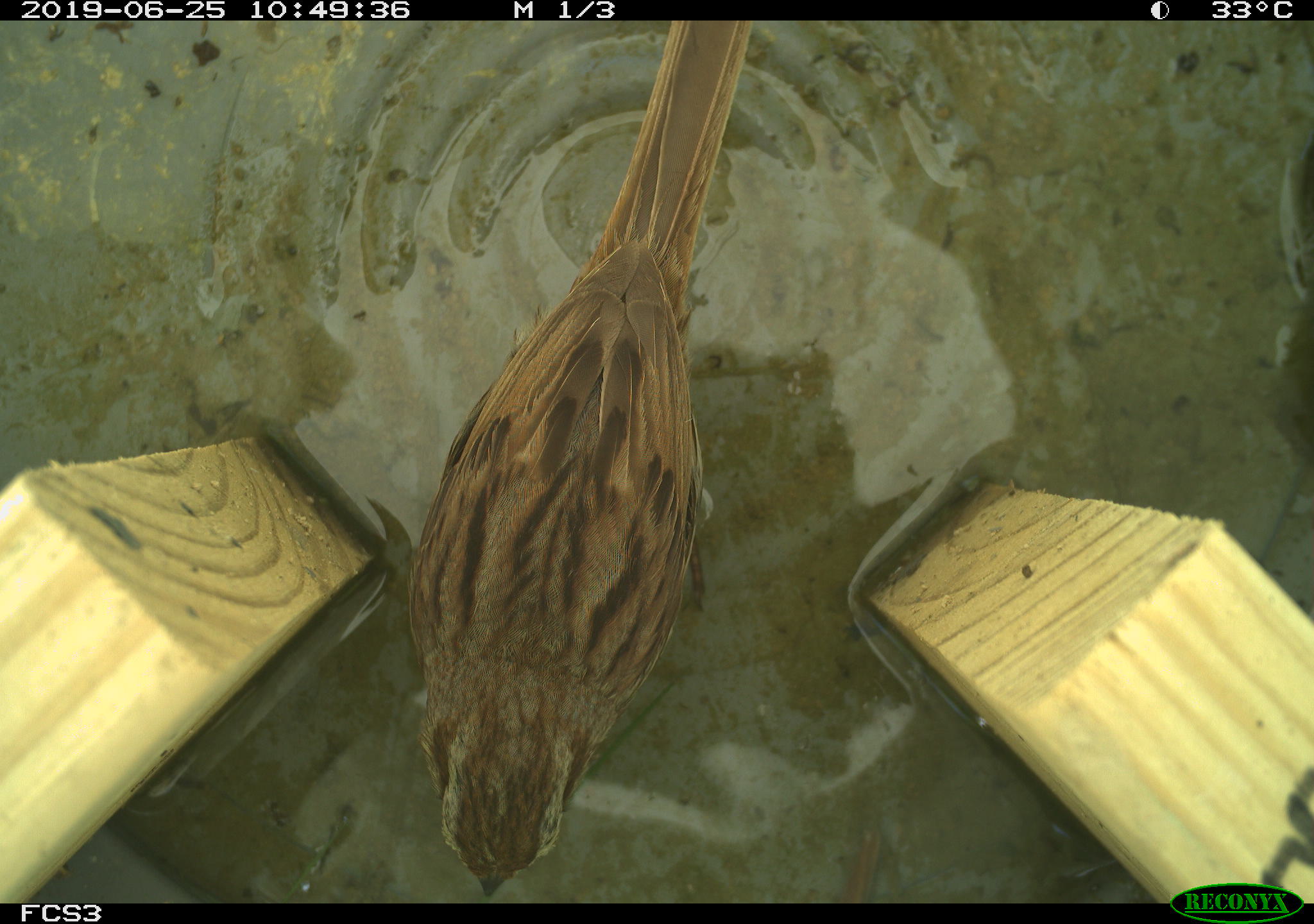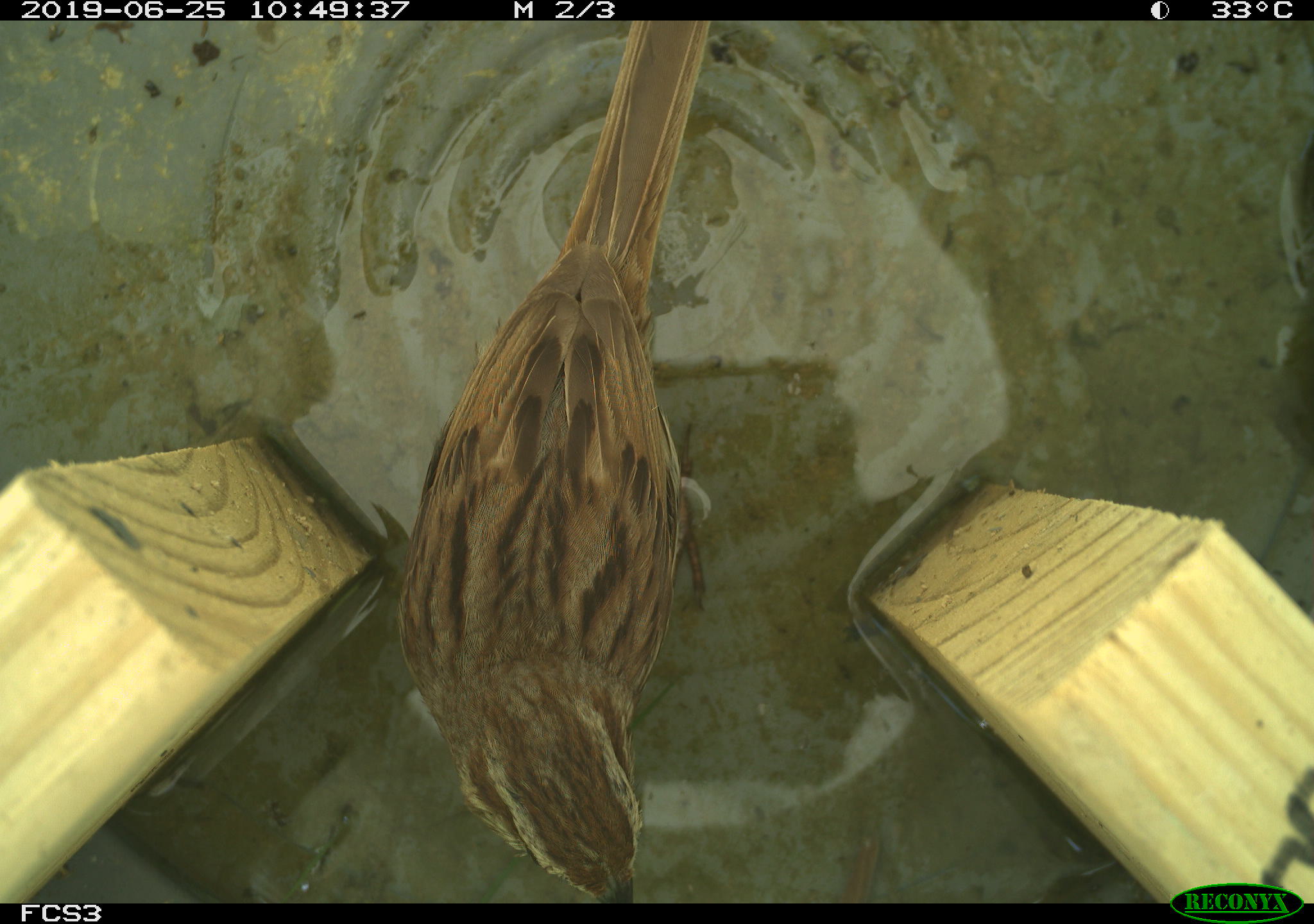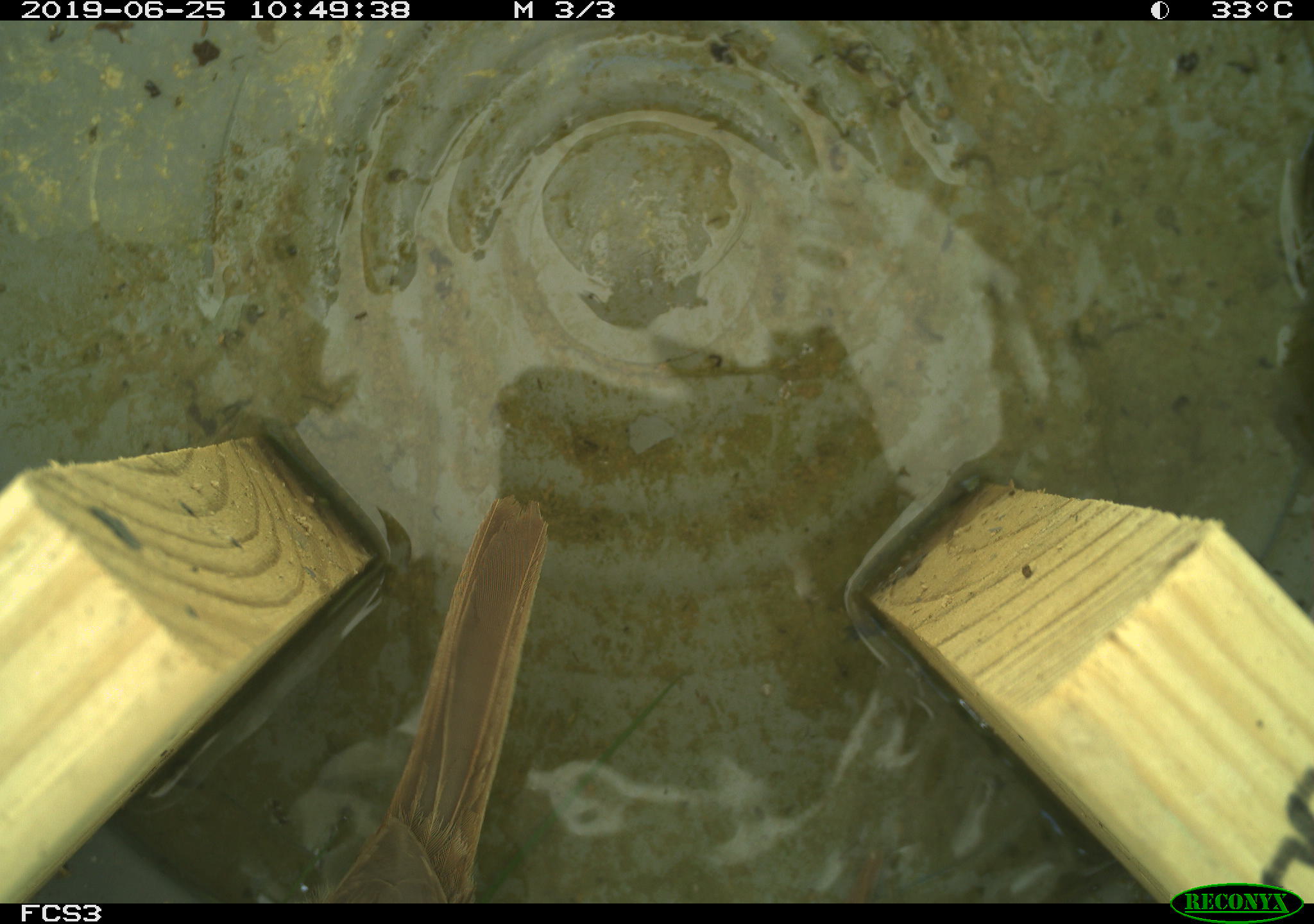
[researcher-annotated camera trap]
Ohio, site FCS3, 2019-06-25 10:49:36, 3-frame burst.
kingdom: Animalia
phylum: Chordata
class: Aves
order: Passeriformes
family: Passerellidae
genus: Melospiza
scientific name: Melospiza melodia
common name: song sparrow